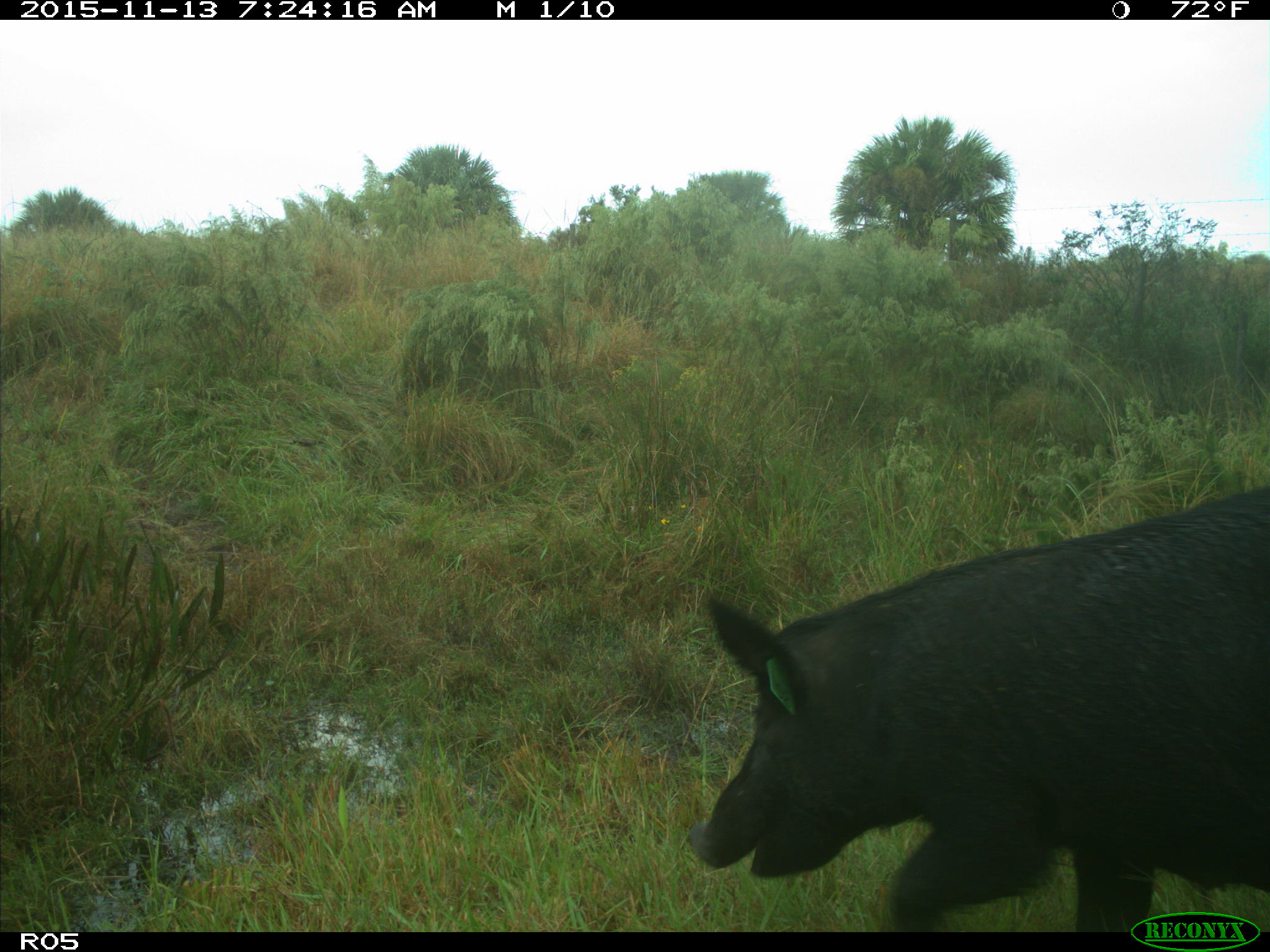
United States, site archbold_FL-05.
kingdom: Animalia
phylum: Chordata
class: Mammalia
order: Artiodactyla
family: Suidae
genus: Sus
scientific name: Sus scrofa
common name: wild boar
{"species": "Sus scrofa (wild boar)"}